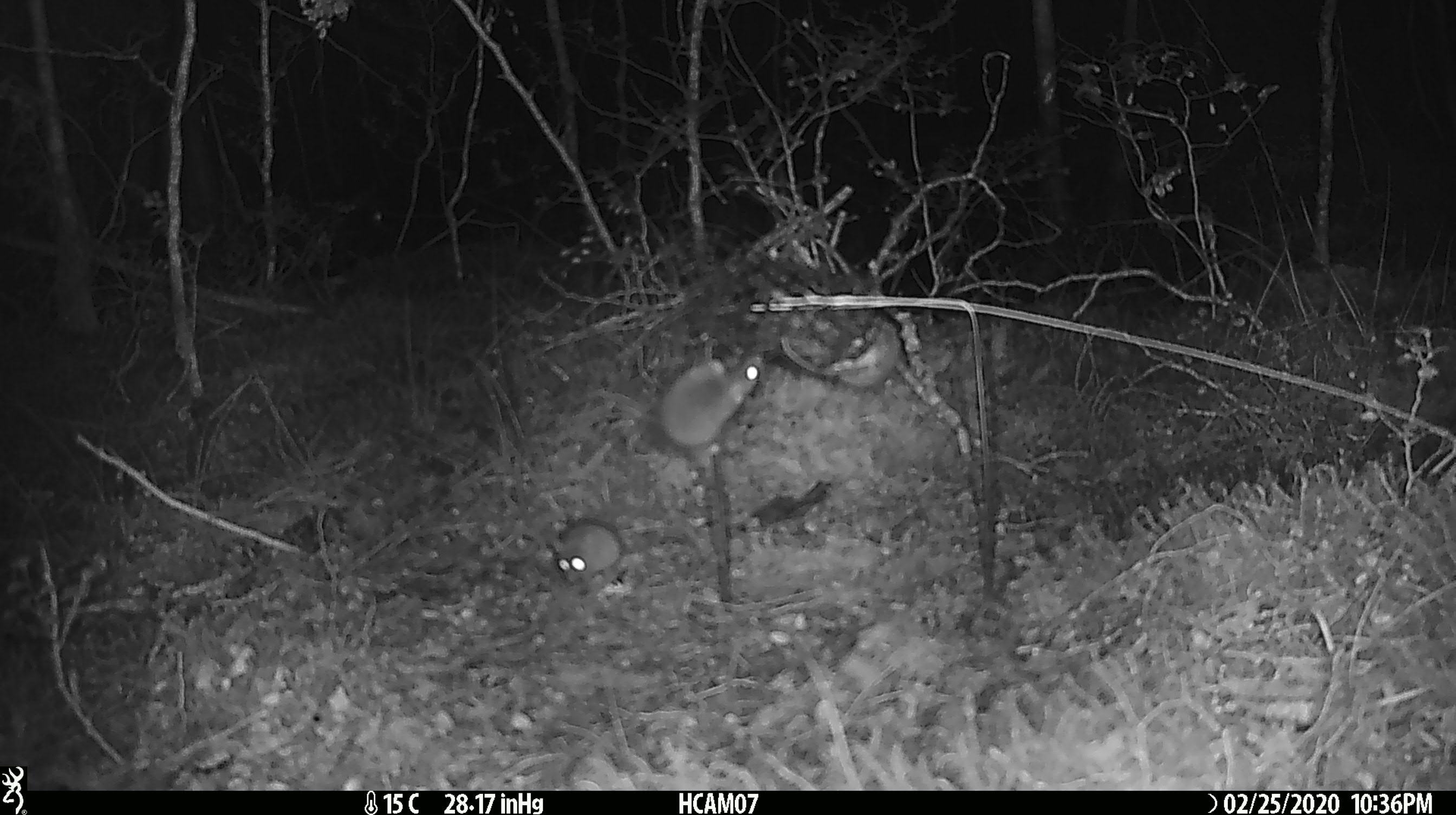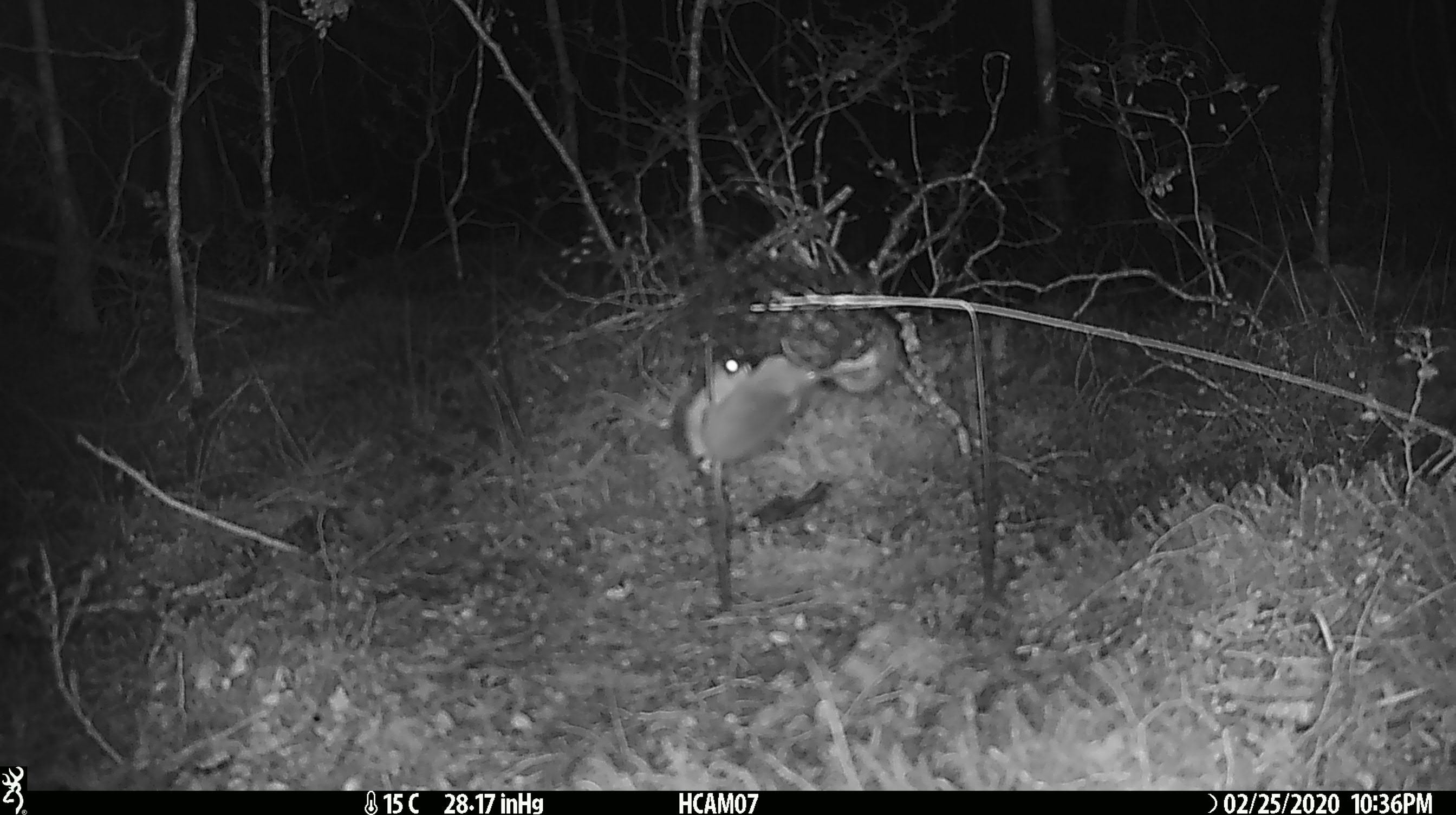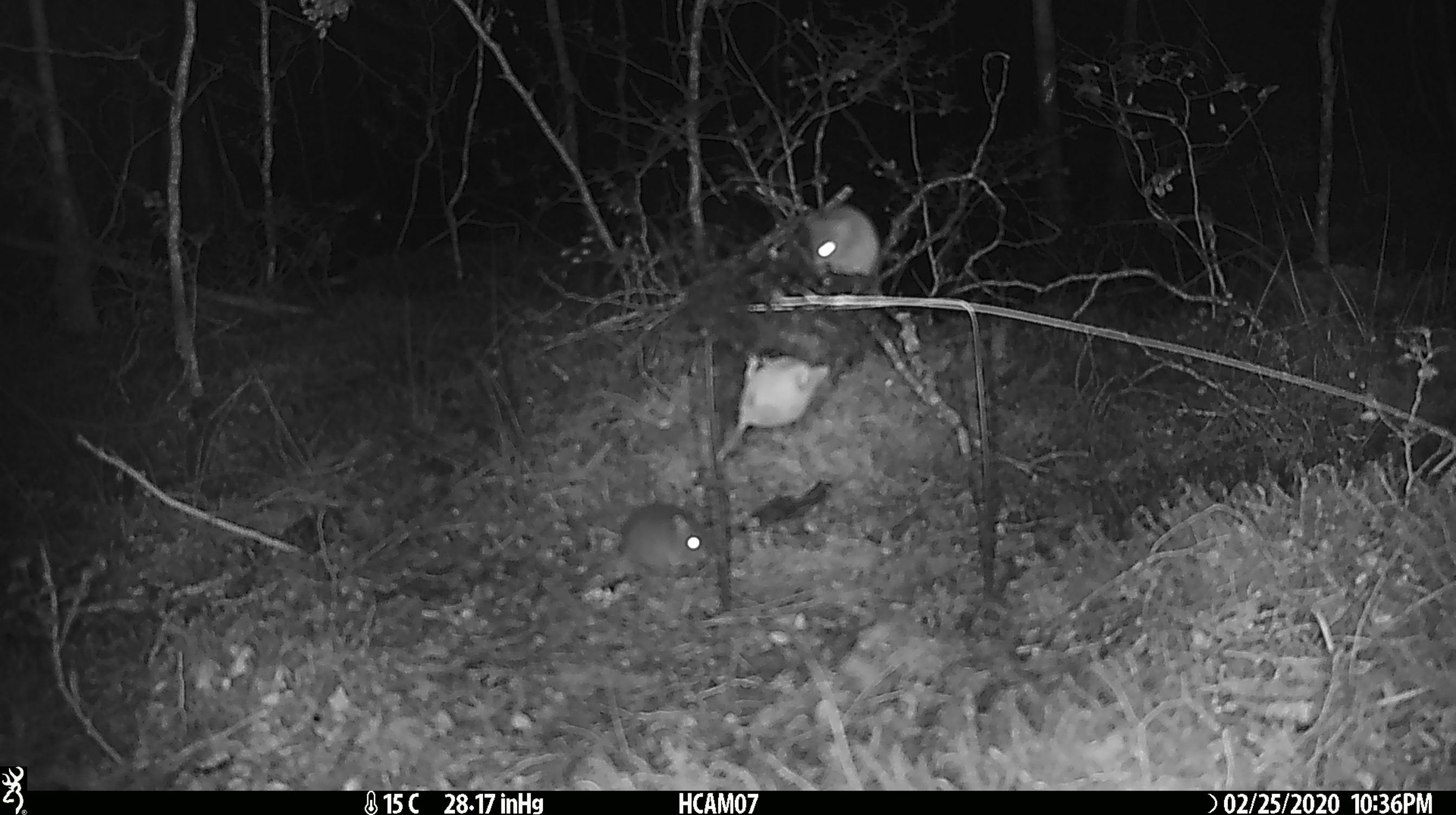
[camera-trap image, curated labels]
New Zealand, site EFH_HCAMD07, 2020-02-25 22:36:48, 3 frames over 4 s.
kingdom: Animalia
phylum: Chordata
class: Mammalia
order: Rodentia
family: Muridae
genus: Mus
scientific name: Mus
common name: mouse